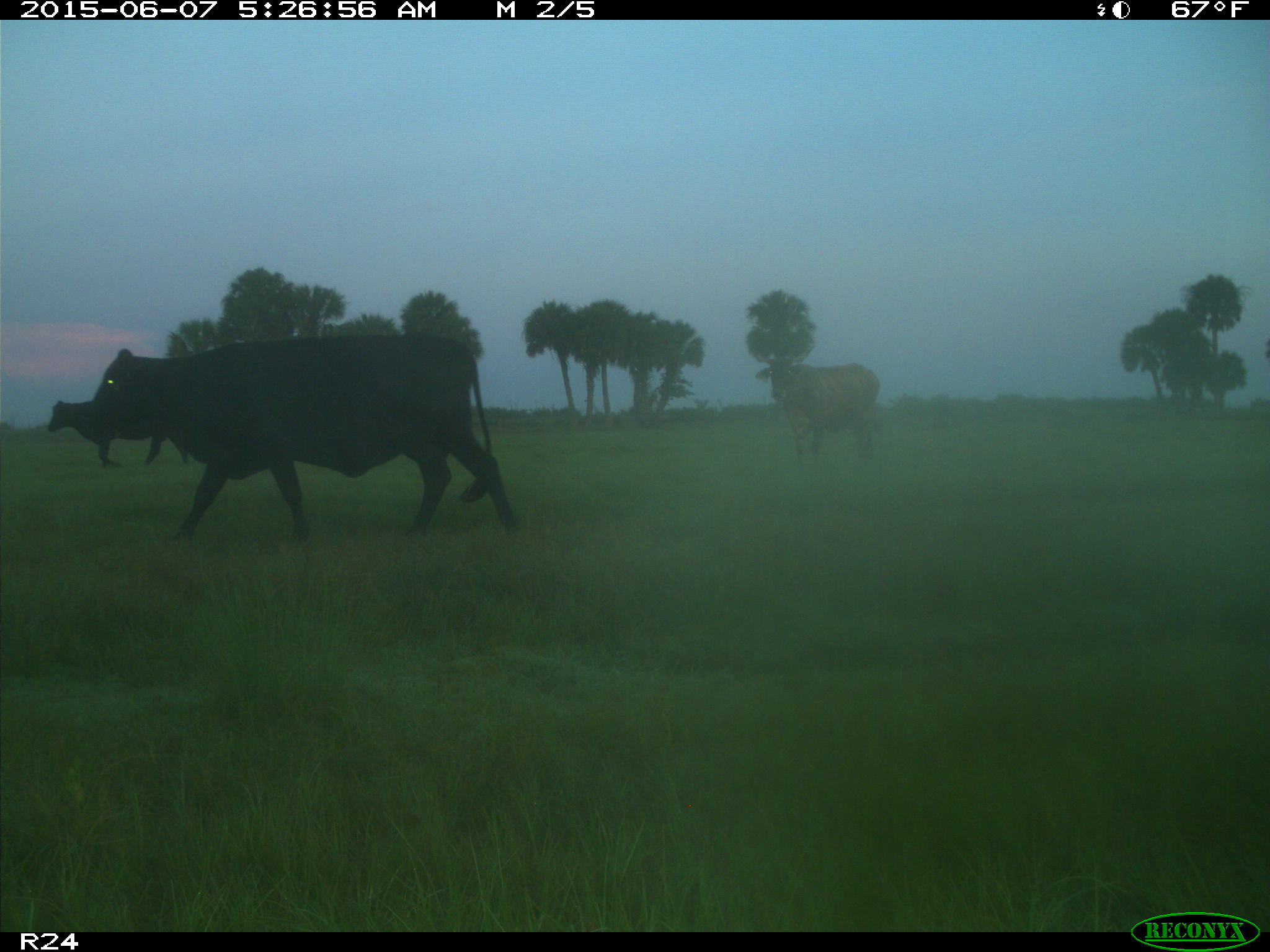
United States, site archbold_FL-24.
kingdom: Animalia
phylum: Chordata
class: Mammalia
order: Artiodactyla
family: Bovidae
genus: Bos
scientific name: Bos taurus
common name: domestic cow